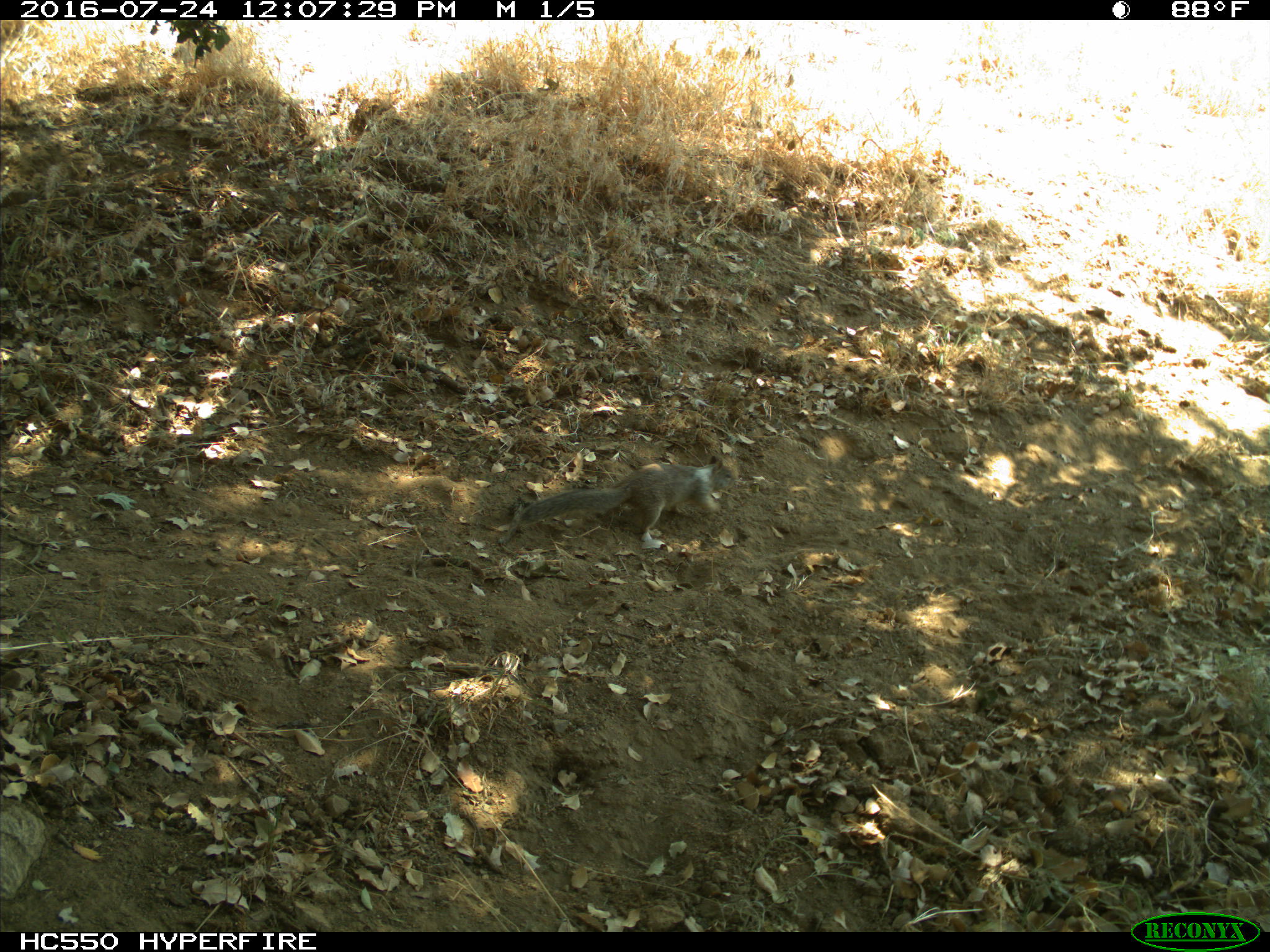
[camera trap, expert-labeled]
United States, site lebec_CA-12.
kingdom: Animalia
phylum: Chordata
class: Mammalia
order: Rodentia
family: Sciuridae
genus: Otospermophilus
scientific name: Otospermophilus beecheyi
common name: california ground squirrel